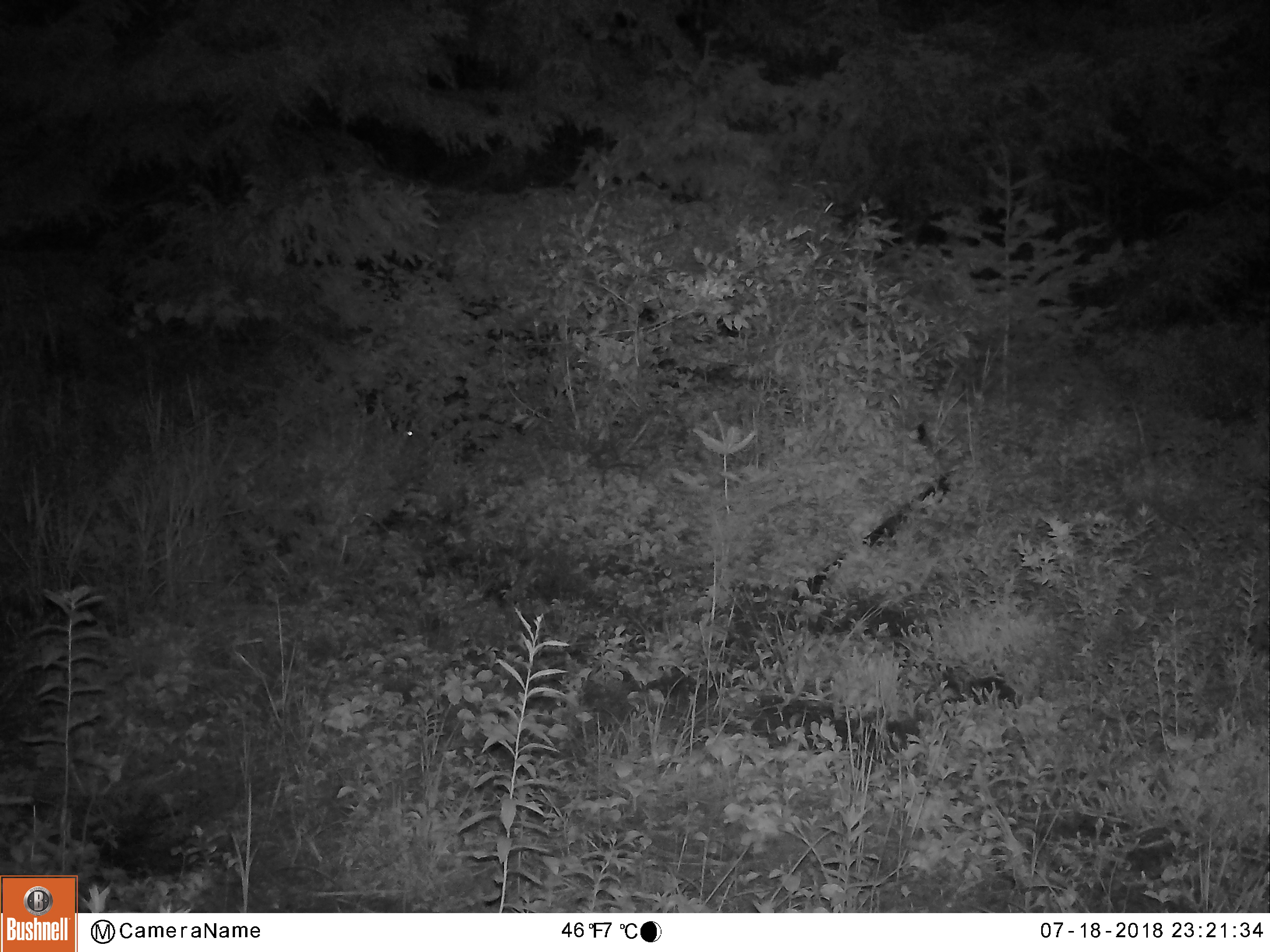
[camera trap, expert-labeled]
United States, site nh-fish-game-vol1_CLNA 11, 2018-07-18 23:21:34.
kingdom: Animalia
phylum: Chordata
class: Mammalia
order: Lagomorpha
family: Leporidae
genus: Lepus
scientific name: Lepus americanus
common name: snowshoe hare